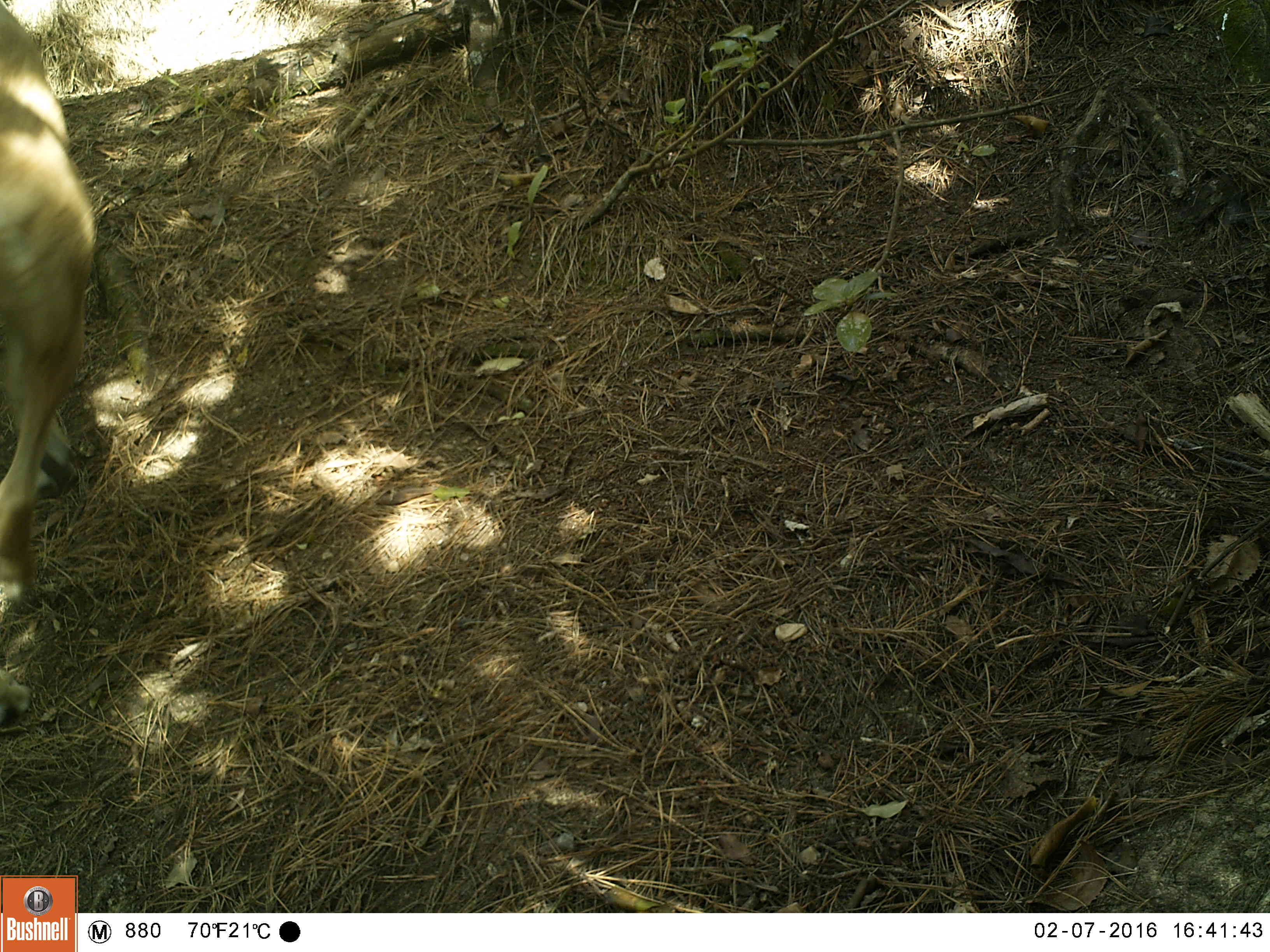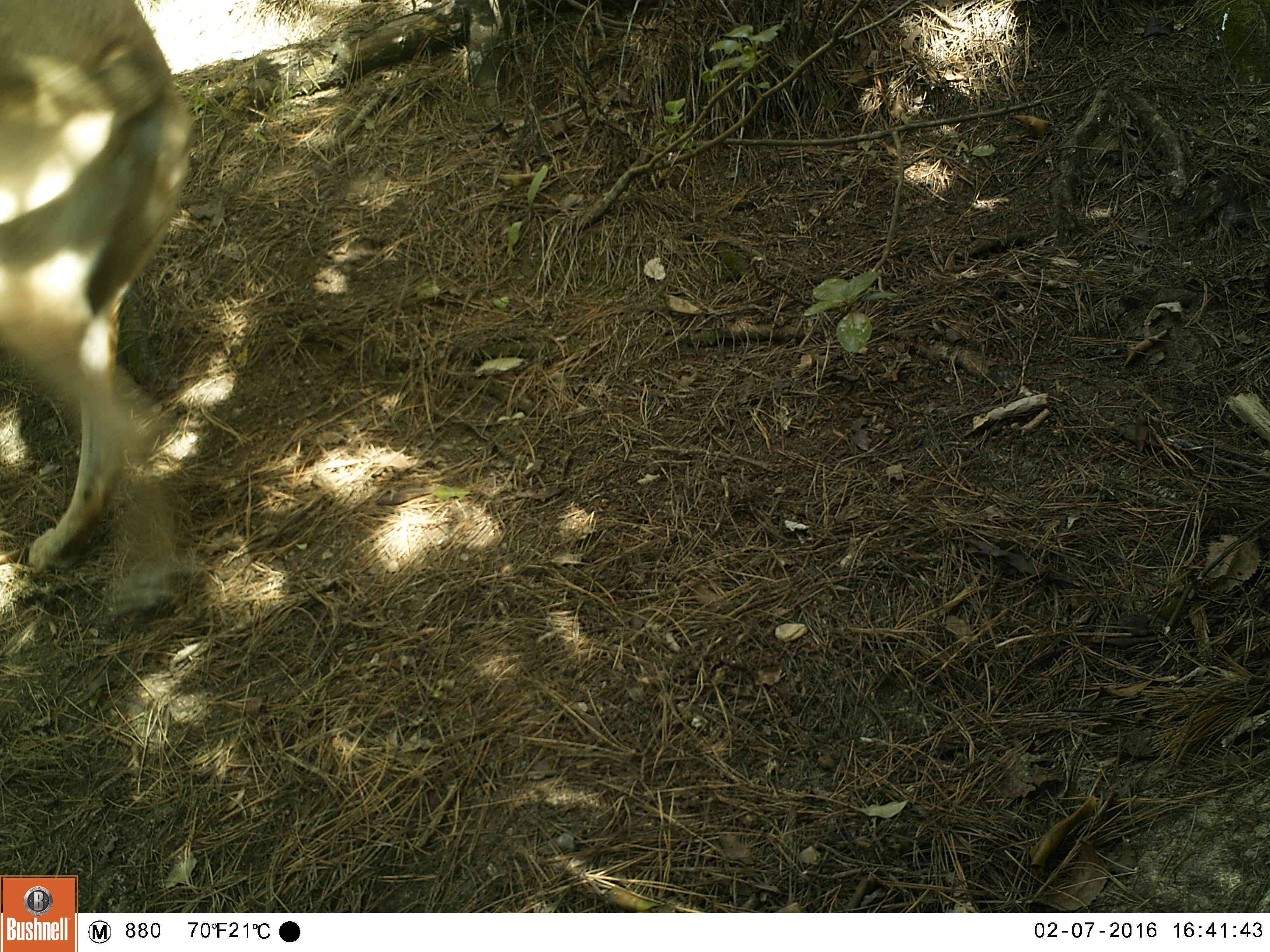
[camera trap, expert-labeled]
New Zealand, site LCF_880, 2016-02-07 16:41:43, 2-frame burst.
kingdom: Animalia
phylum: Chordata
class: Mammalia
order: Carnivora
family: Canidae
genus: Canis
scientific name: Canis familiaris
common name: domestic dog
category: dog